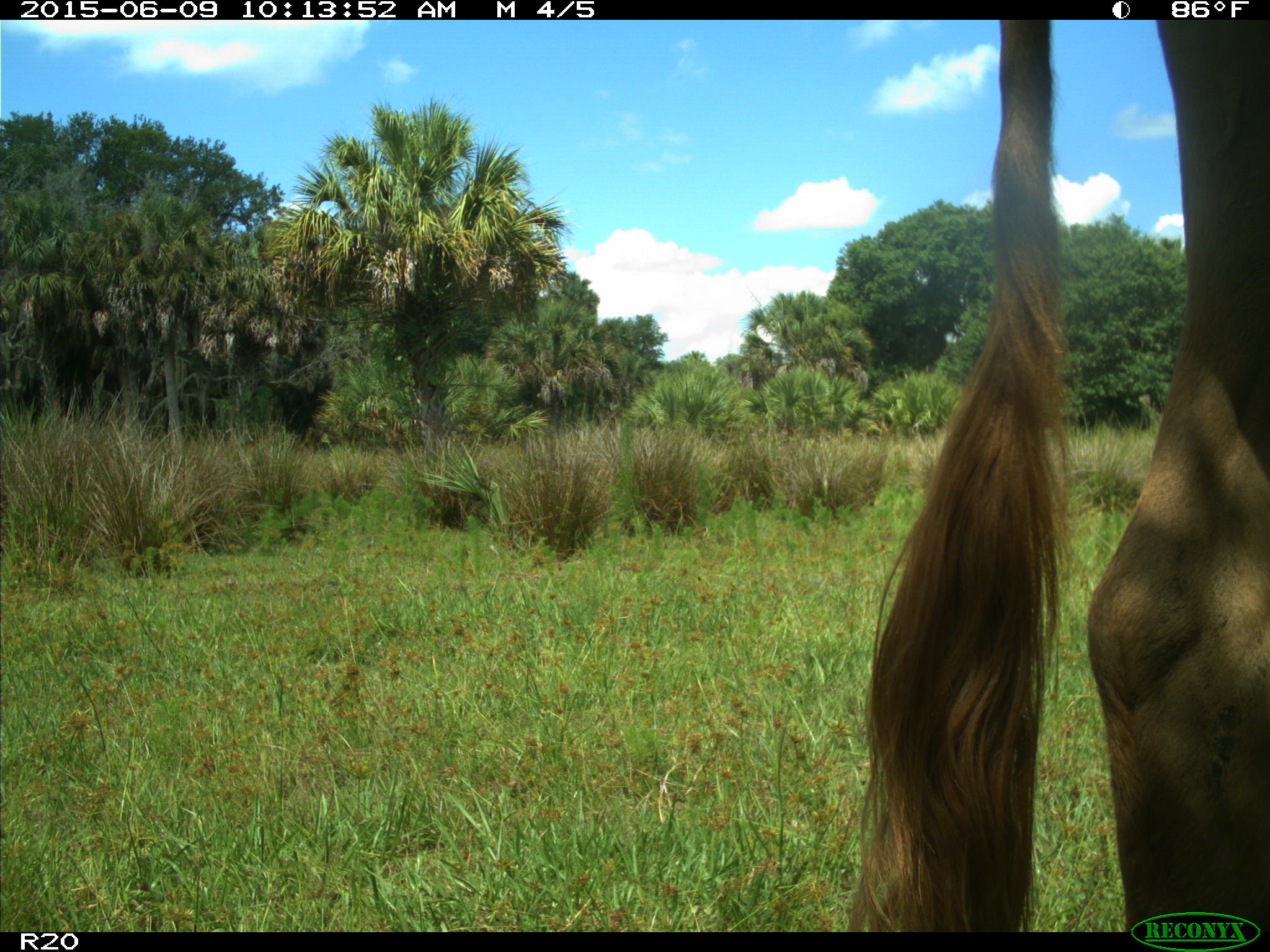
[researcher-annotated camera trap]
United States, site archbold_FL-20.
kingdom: Animalia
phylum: Chordata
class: Mammalia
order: Artiodactyla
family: Bovidae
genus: Bos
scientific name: Bos taurus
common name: domestic cow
Bos taurus (domestic cow).